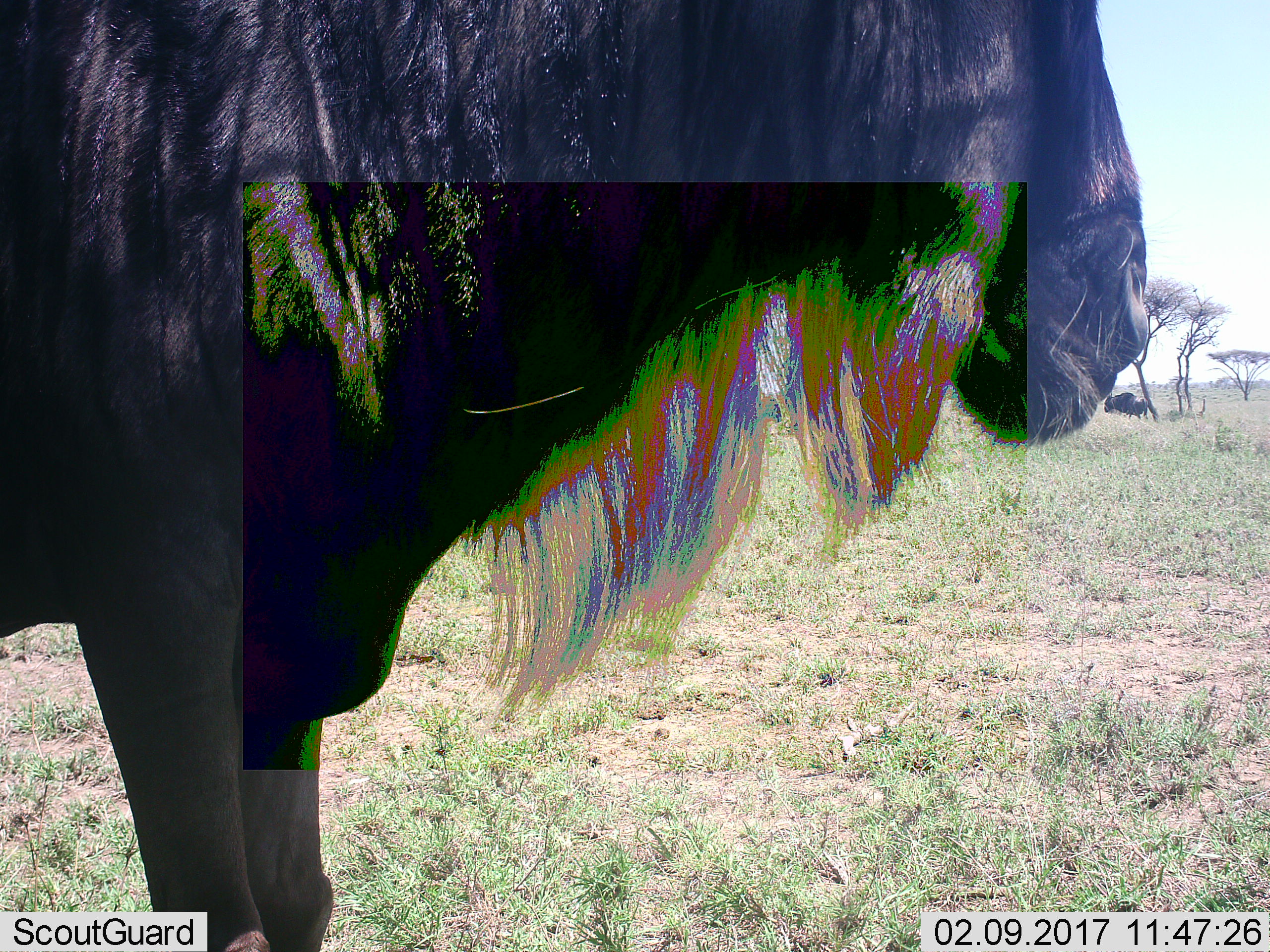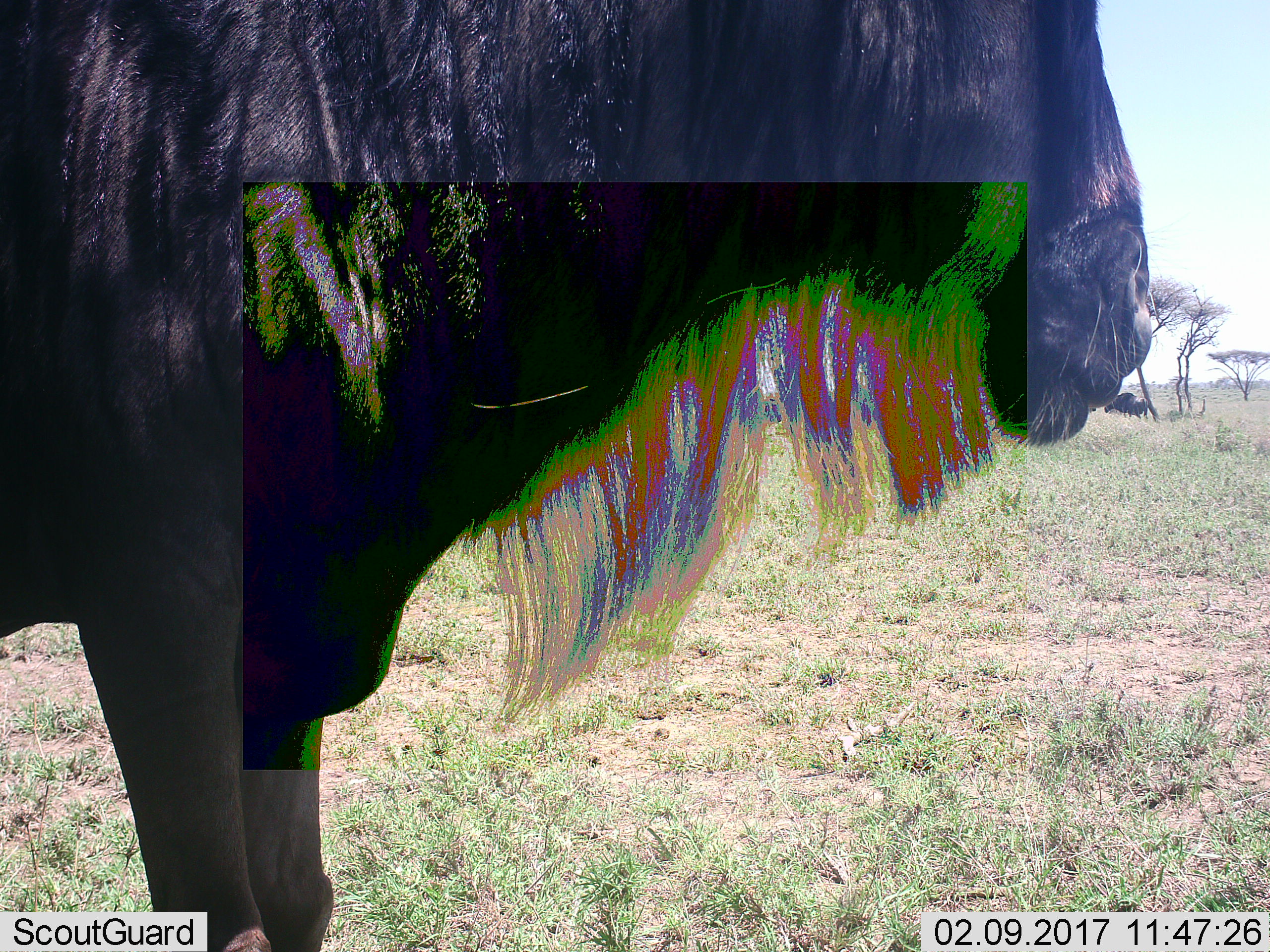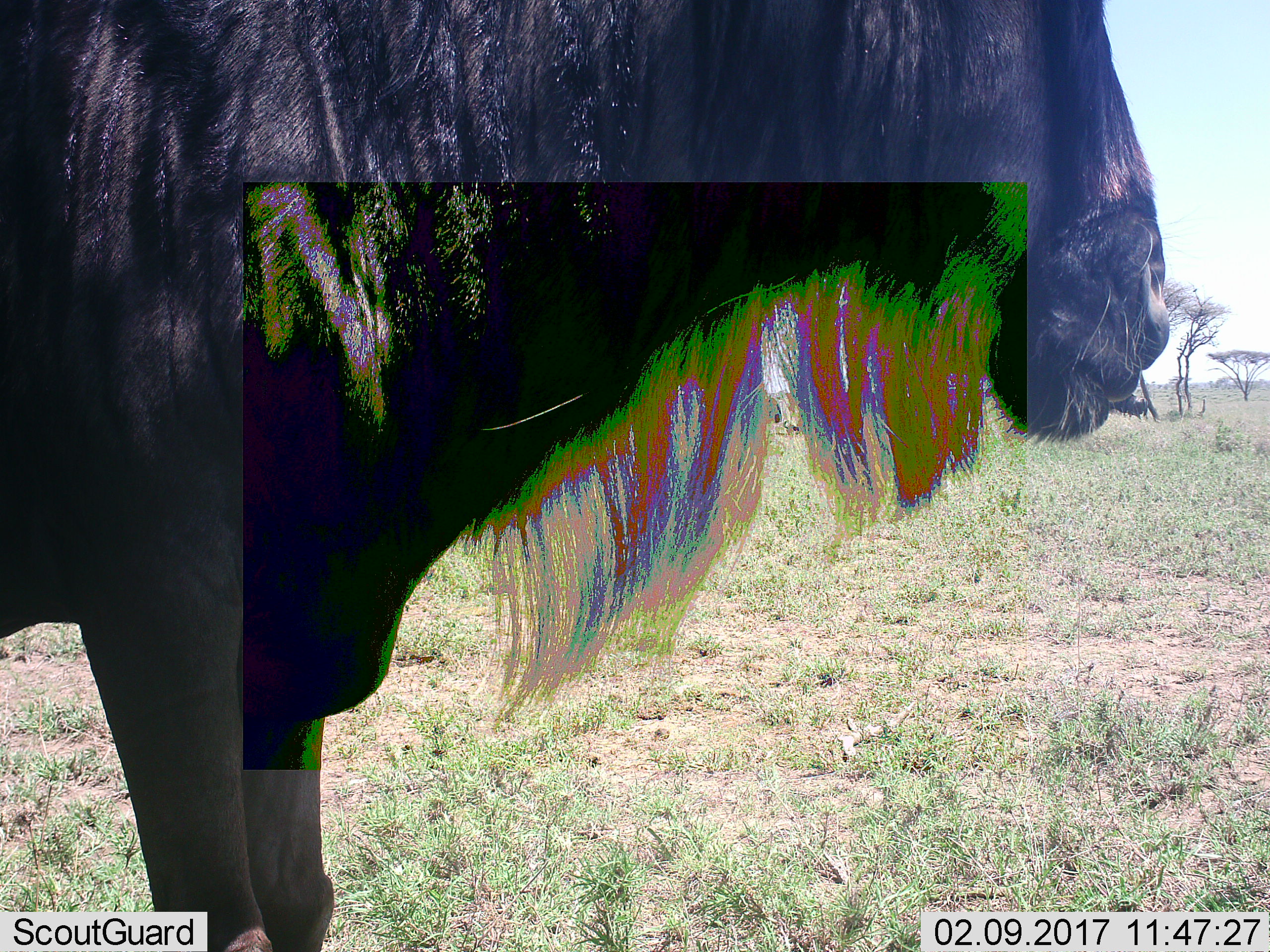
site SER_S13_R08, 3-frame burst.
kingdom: Animalia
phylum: Chordata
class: Mammalia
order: Artiodactyla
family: Bovidae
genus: Connochaetes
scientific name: Connochaetes taurinus taurinus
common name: blue wildebeest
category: wildebeestblue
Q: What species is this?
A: Wildebeestblue (blue wildebeest) (Connochaetes taurinus taurinus).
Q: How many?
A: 1.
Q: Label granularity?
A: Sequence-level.